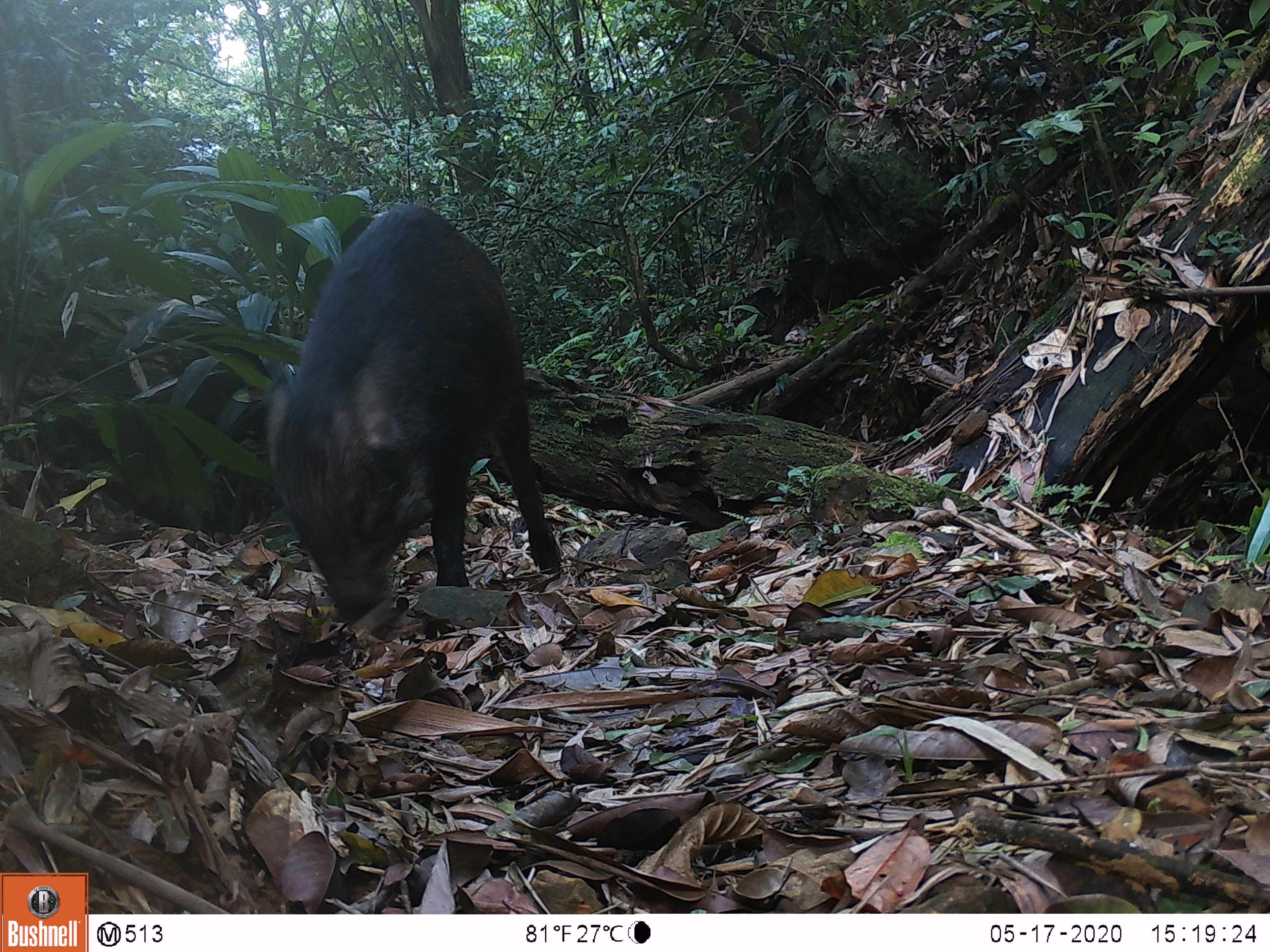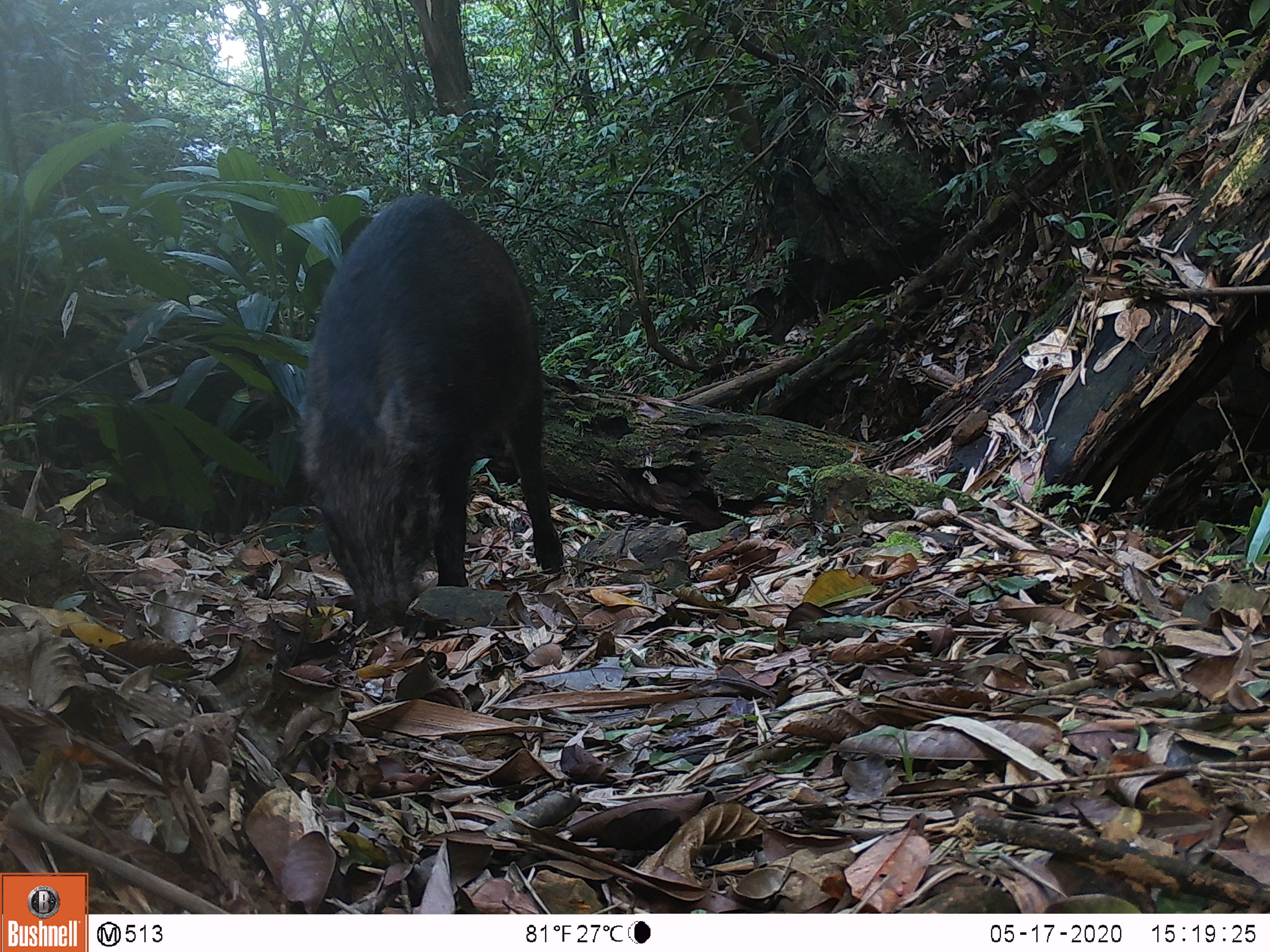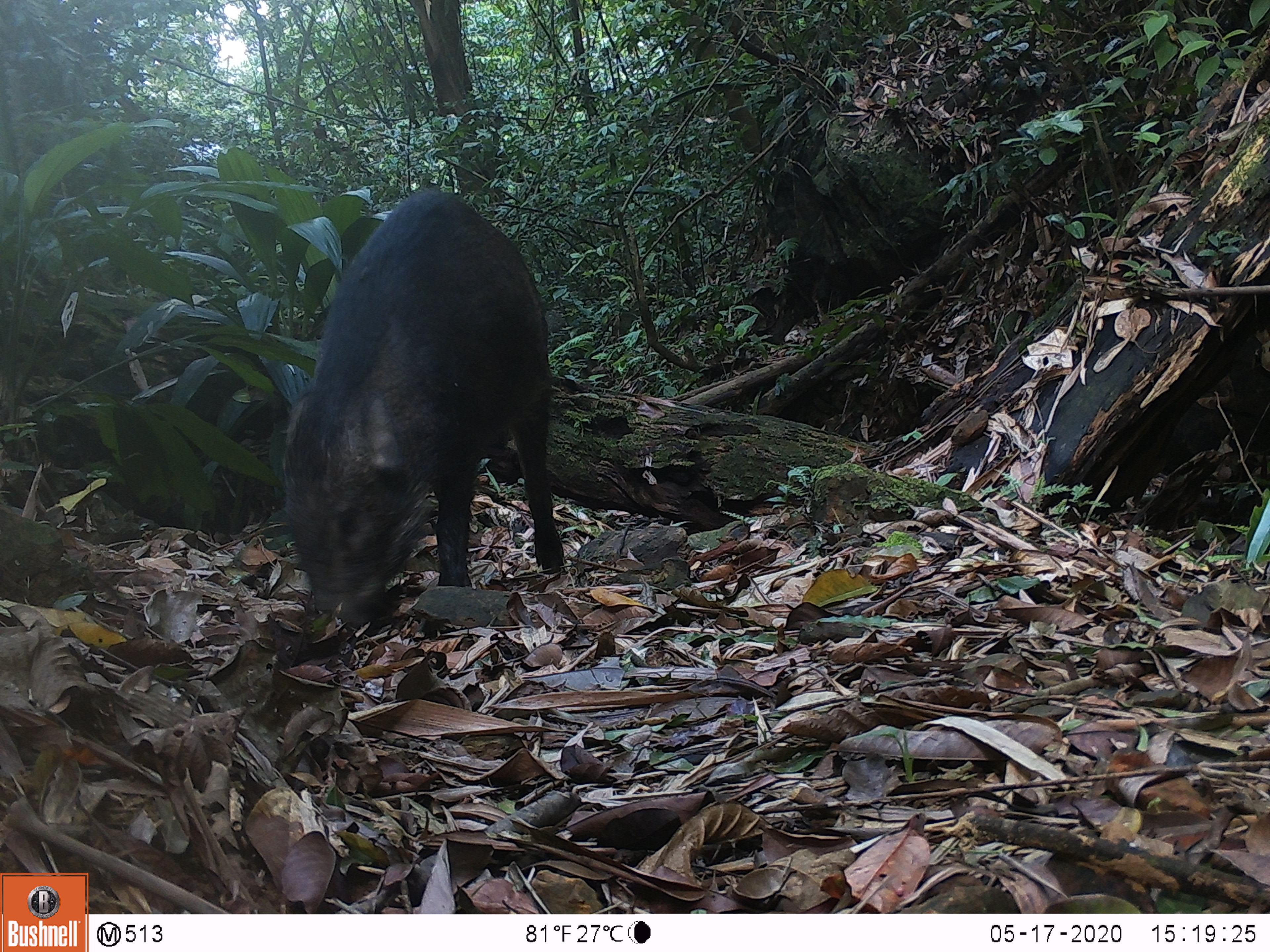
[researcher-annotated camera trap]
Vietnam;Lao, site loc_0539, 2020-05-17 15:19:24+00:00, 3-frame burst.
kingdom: Animalia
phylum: Chordata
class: Mammalia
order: Artiodactyla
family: Suidae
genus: Sus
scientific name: Sus scrofa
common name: eurasian wild pig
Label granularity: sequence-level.